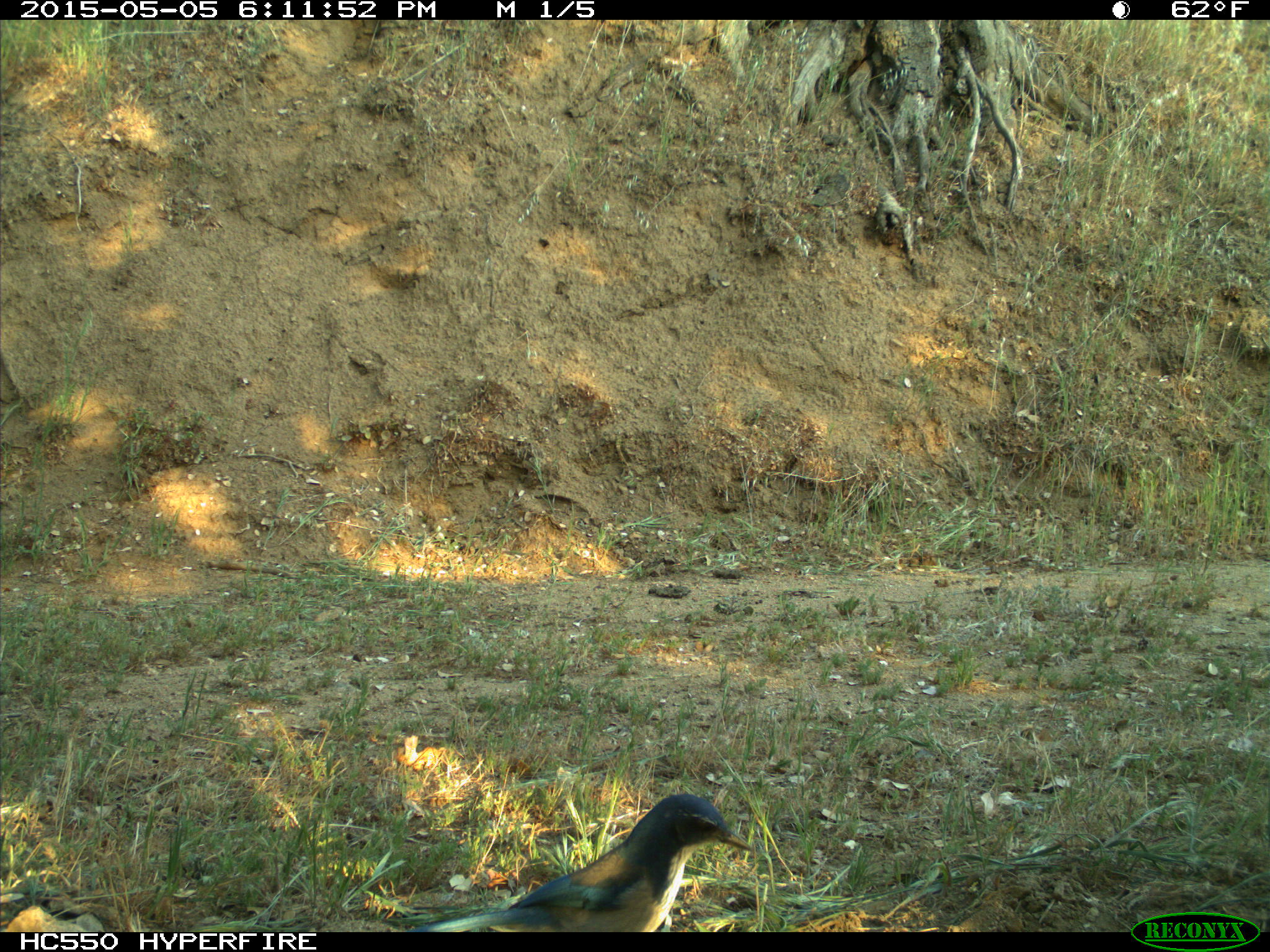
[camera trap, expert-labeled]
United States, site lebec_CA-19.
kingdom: Animalia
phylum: Chordata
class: Aves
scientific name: Aves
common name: birds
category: unidentified bird